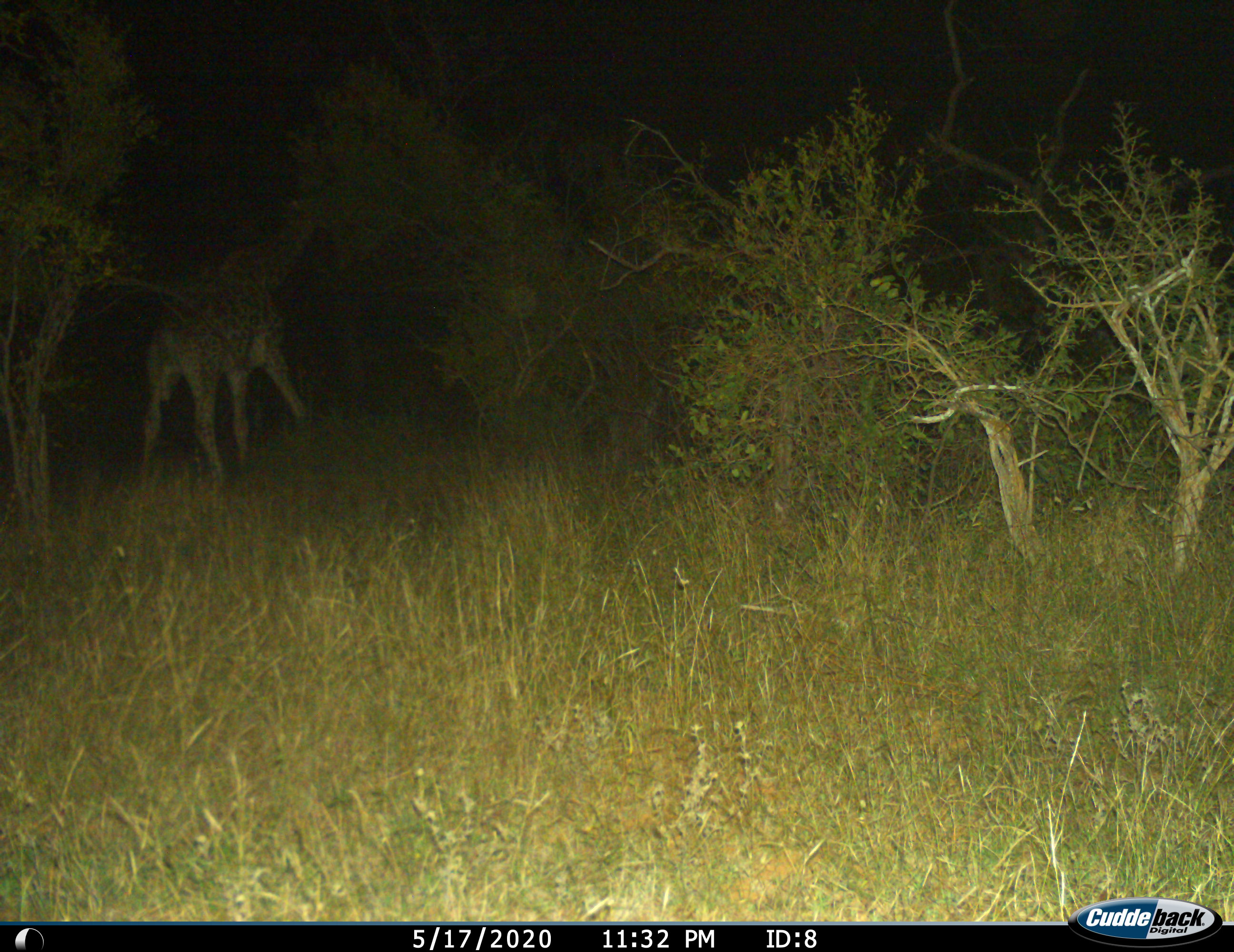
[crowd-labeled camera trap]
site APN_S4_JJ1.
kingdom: Animalia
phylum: Chordata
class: Mammalia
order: Artiodactyla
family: Giraffidae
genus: Giraffa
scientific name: Giraffa camelopardalis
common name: giraffe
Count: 1.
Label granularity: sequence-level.